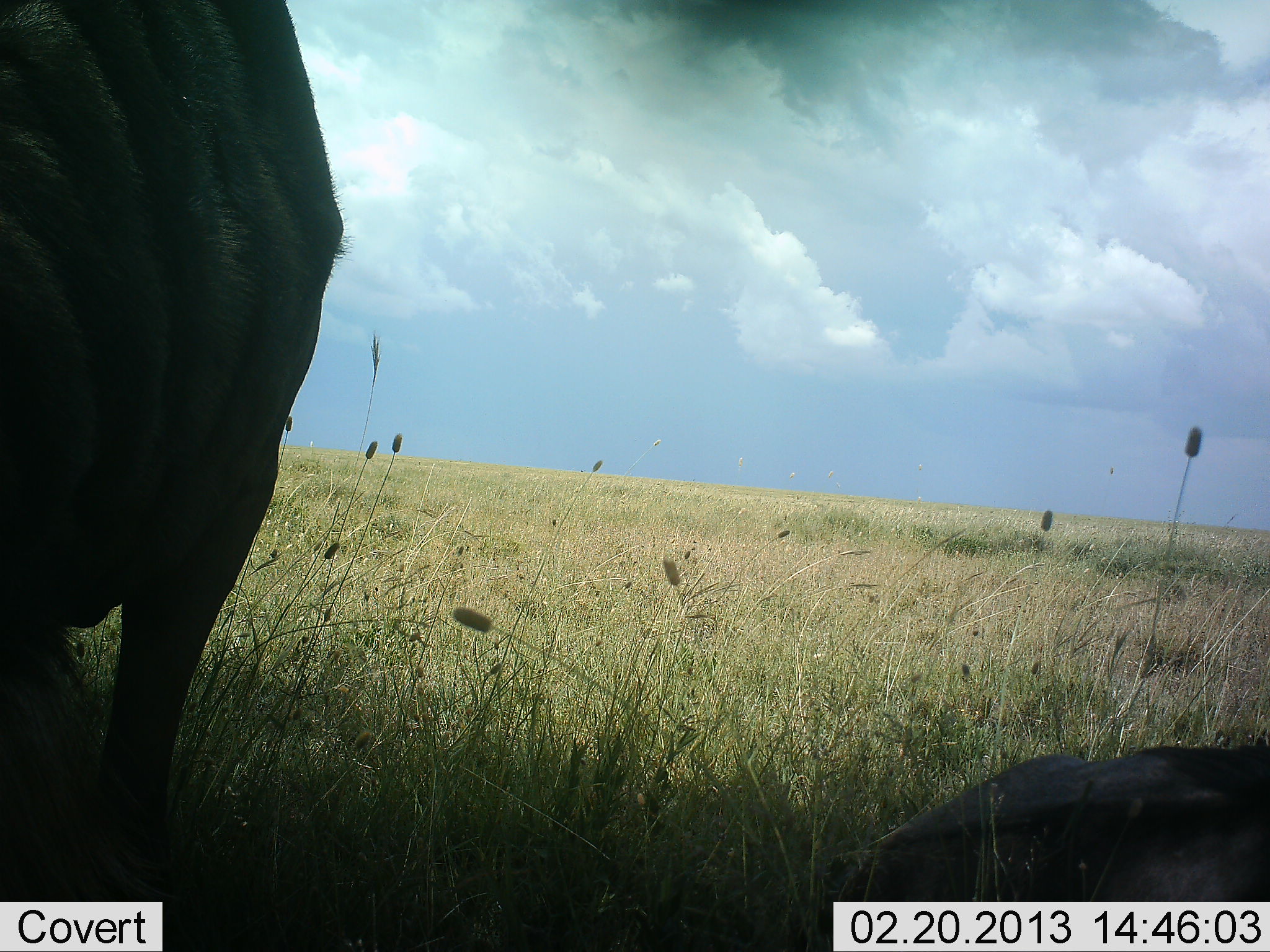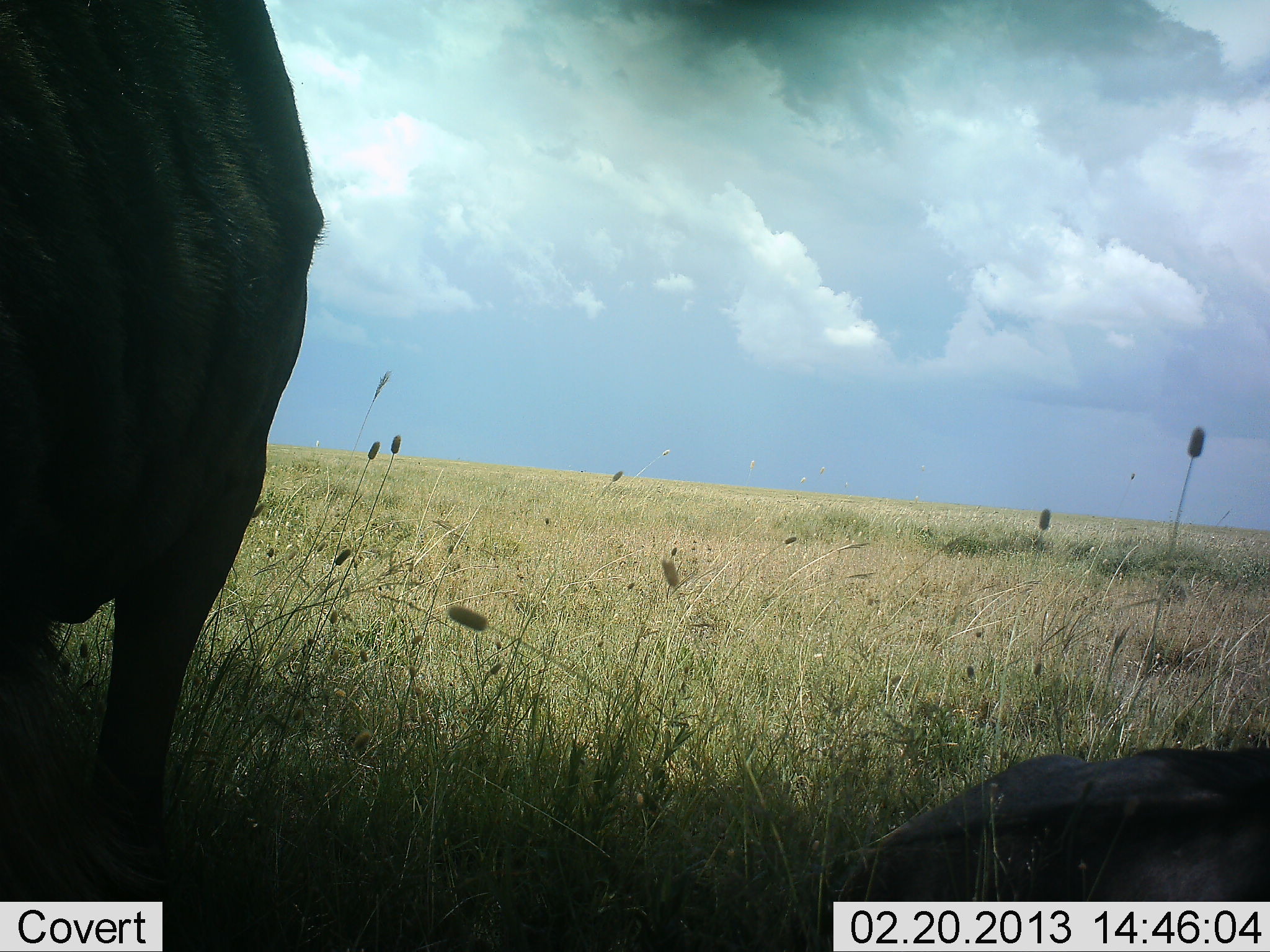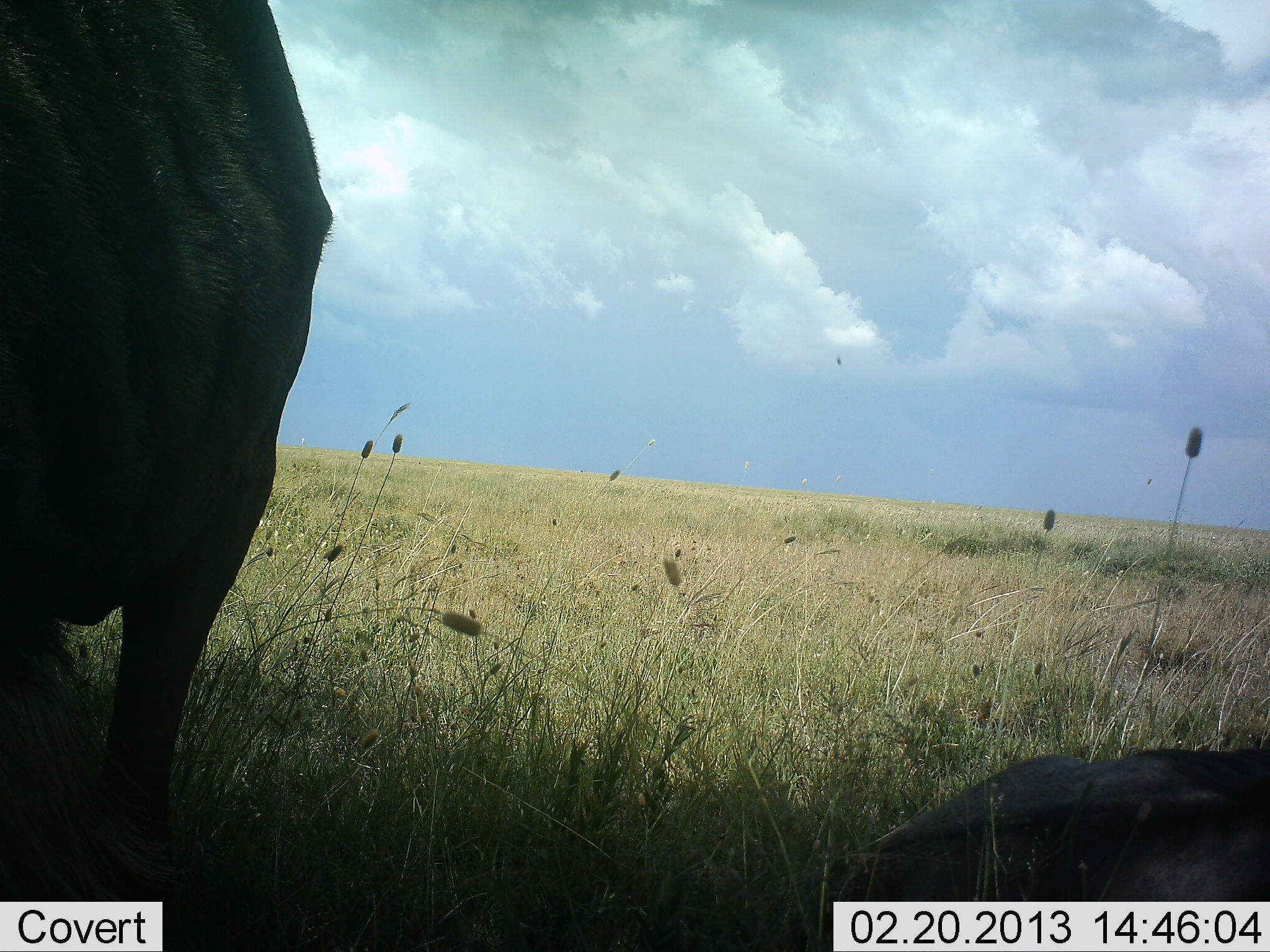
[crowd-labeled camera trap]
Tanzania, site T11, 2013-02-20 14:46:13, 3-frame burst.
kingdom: Animalia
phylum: Chordata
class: Mammalia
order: Artiodactyla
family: Bovidae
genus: Connochaetes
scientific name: Connochaetes taurinus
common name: blue wildebeest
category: wildebeest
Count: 2.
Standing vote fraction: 82%.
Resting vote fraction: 76%.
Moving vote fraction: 0%.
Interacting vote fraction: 0%.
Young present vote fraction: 6%.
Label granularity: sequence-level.